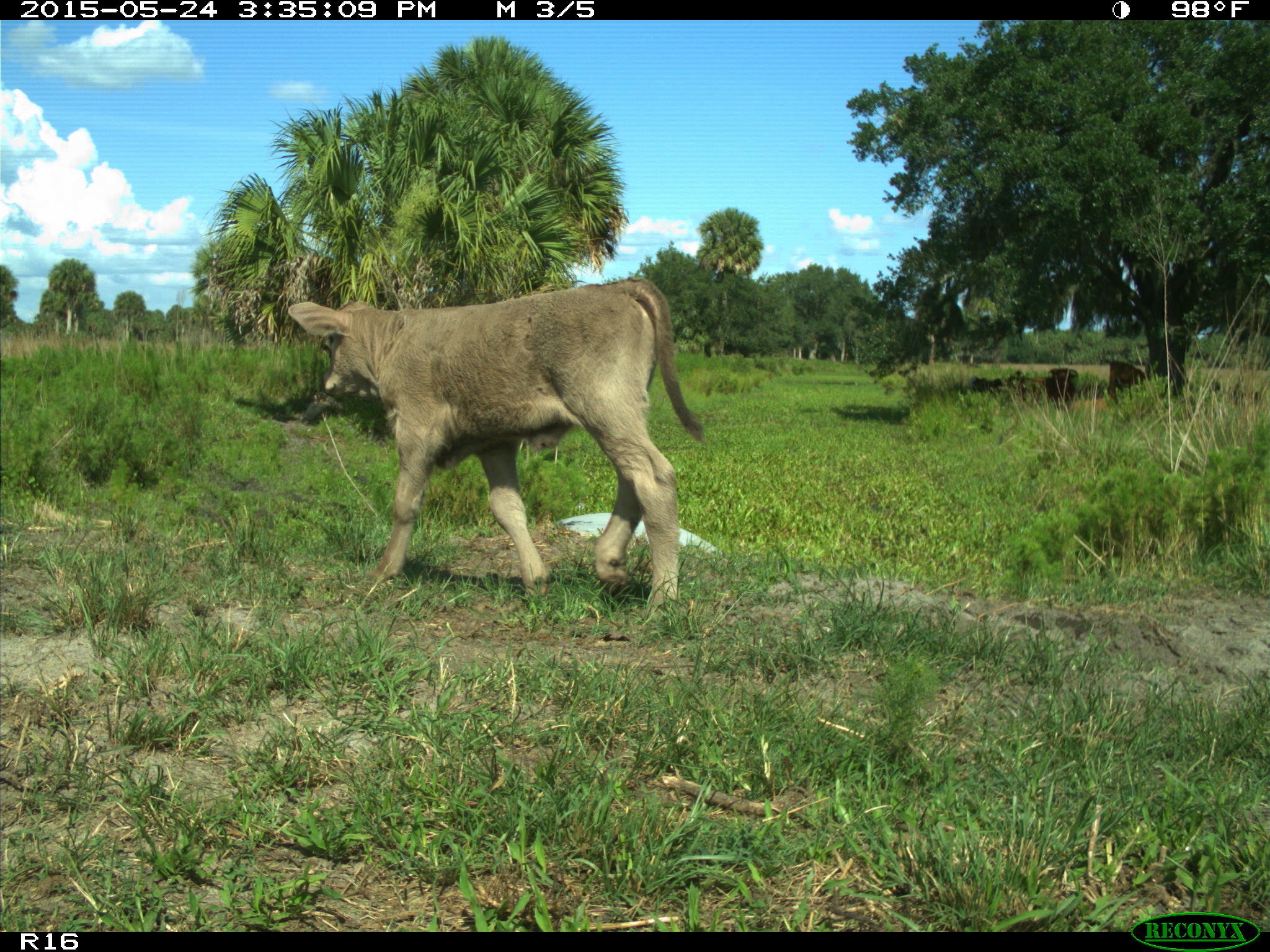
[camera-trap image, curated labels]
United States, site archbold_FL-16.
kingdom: Animalia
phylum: Chordata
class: Mammalia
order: Artiodactyla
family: Bovidae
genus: Bos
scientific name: Bos taurus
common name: domestic cow